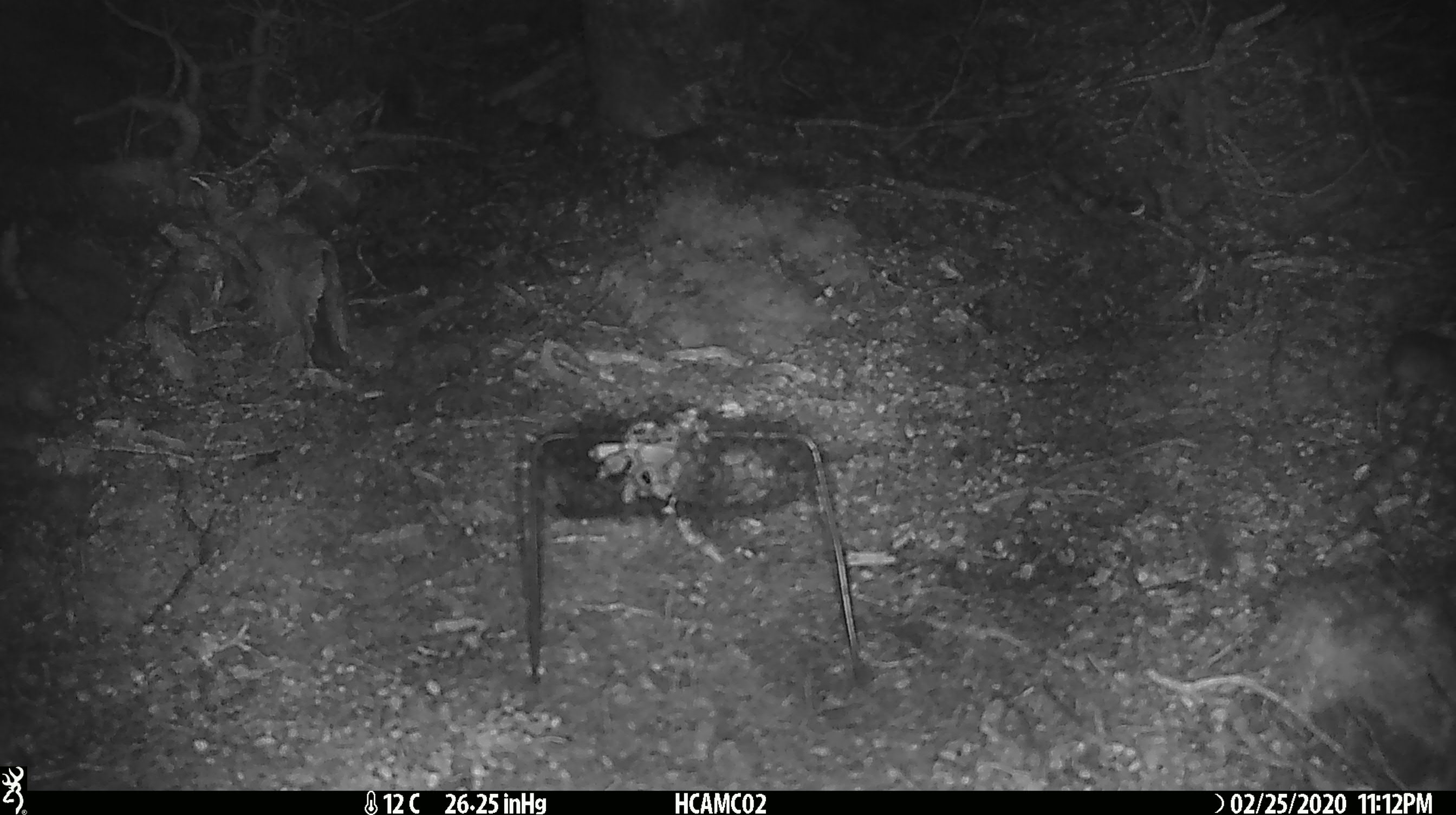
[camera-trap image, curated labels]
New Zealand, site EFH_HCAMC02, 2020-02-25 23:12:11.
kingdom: Animalia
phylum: Chordata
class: Mammalia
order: Rodentia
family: Muridae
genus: Mus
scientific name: Mus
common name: mouse